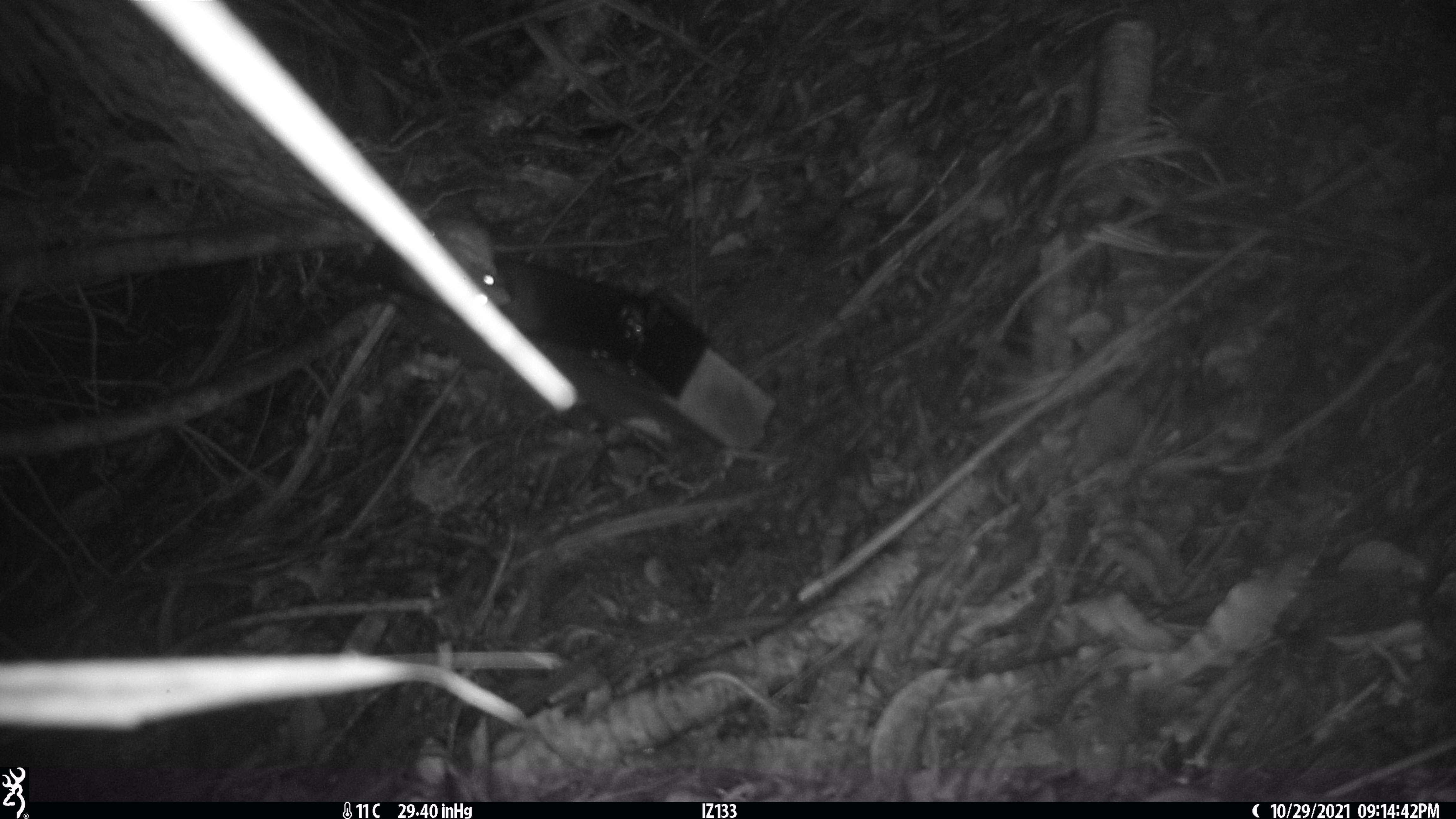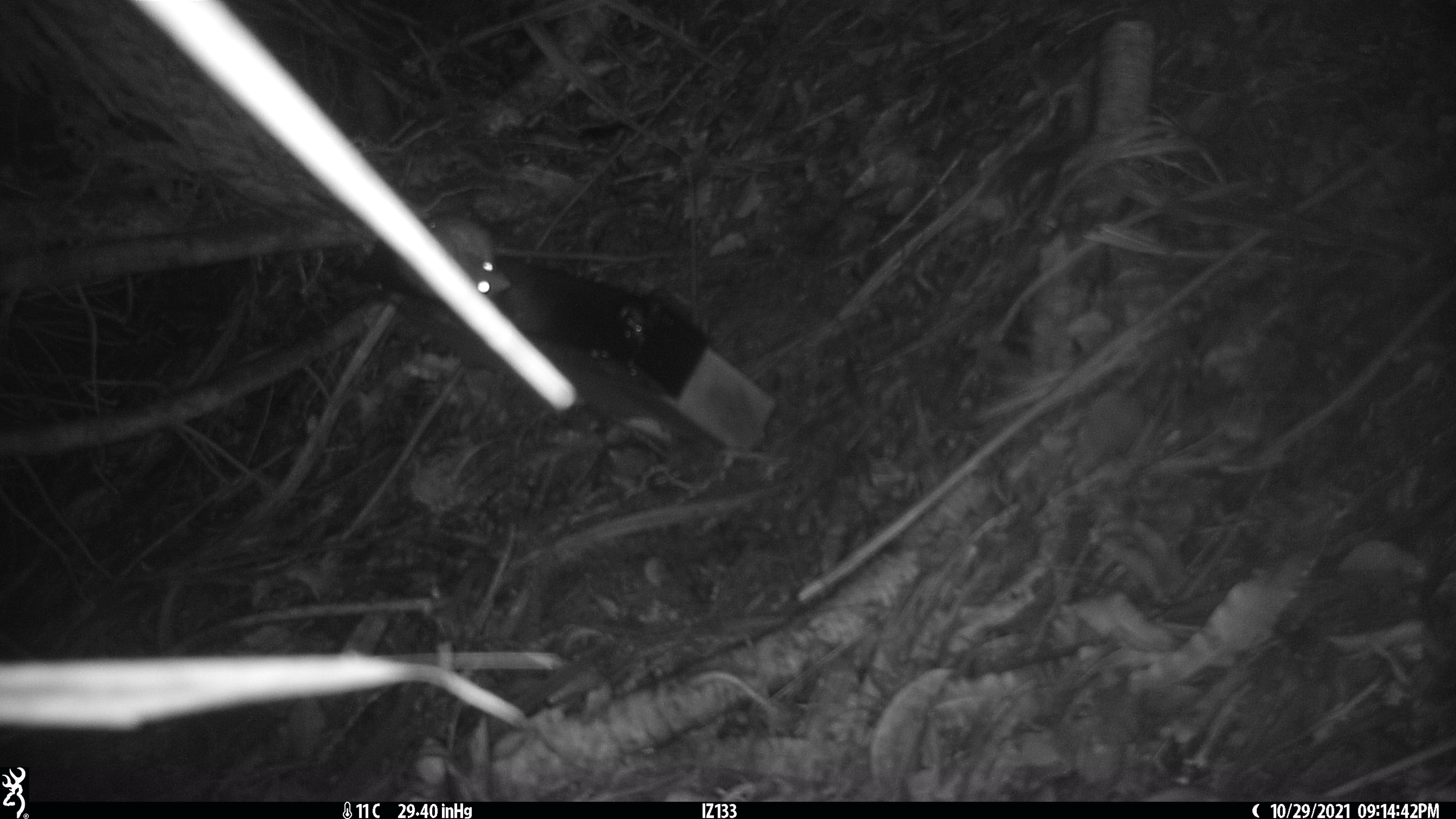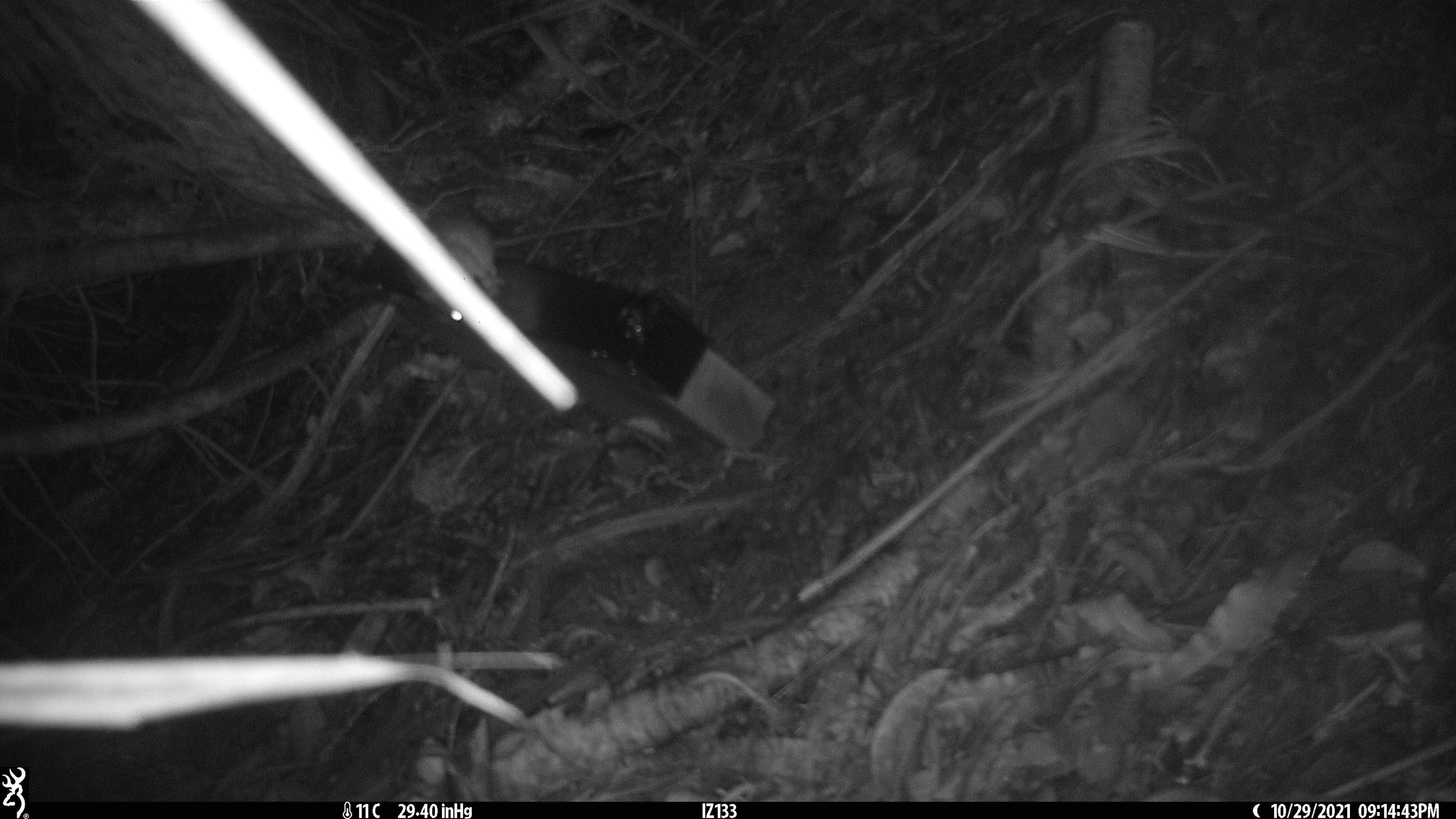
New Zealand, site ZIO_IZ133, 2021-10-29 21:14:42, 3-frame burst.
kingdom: Animalia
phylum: Chordata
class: Mammalia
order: Rodentia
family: Muridae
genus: Rattus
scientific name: Rattus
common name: rat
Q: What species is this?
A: Rat (Rattus).